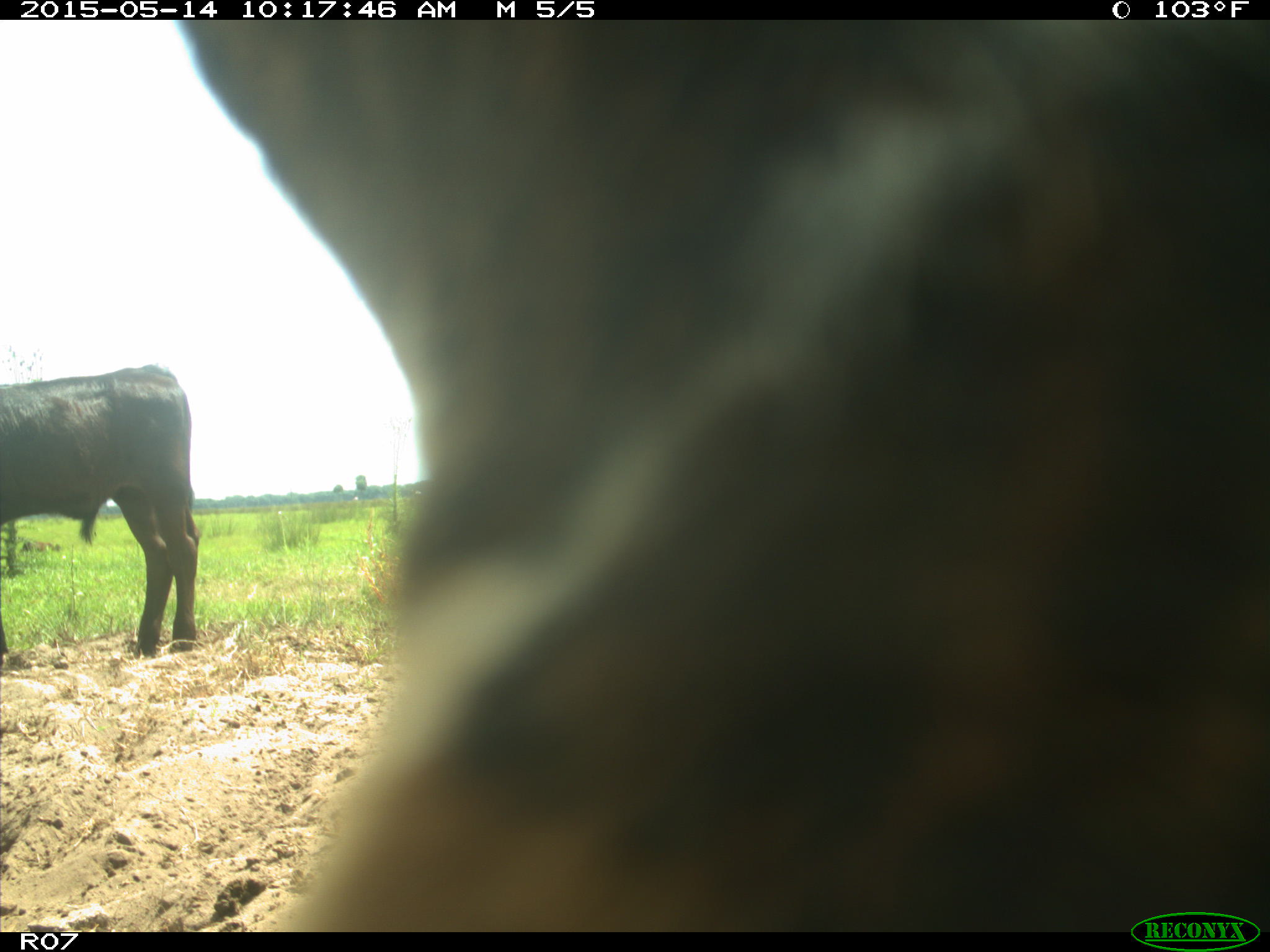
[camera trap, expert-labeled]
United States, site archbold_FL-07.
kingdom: Animalia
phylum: Chordata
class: Mammalia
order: Artiodactyla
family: Bovidae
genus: Bos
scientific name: Bos taurus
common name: domestic cow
Bos taurus (domestic cow).